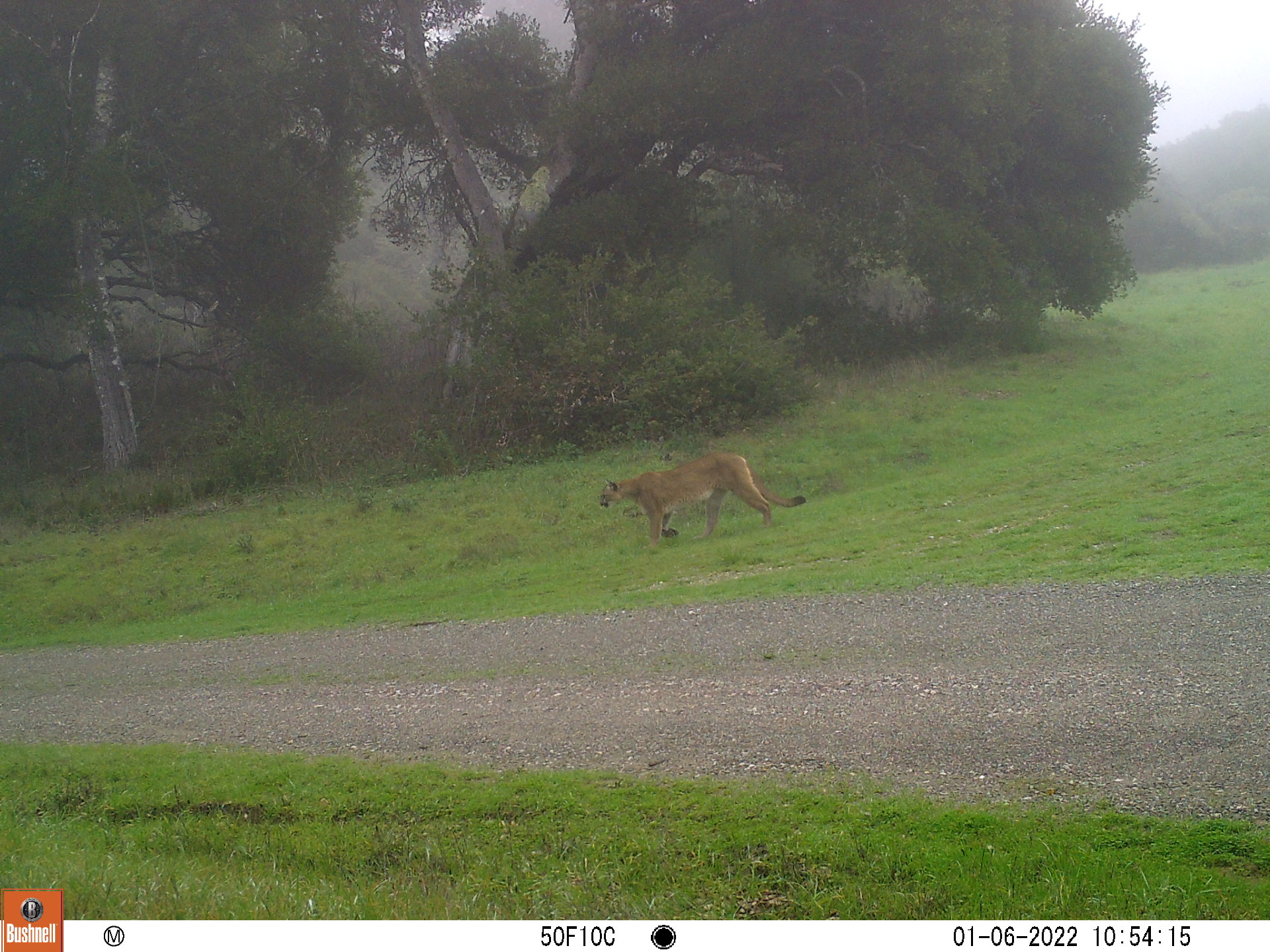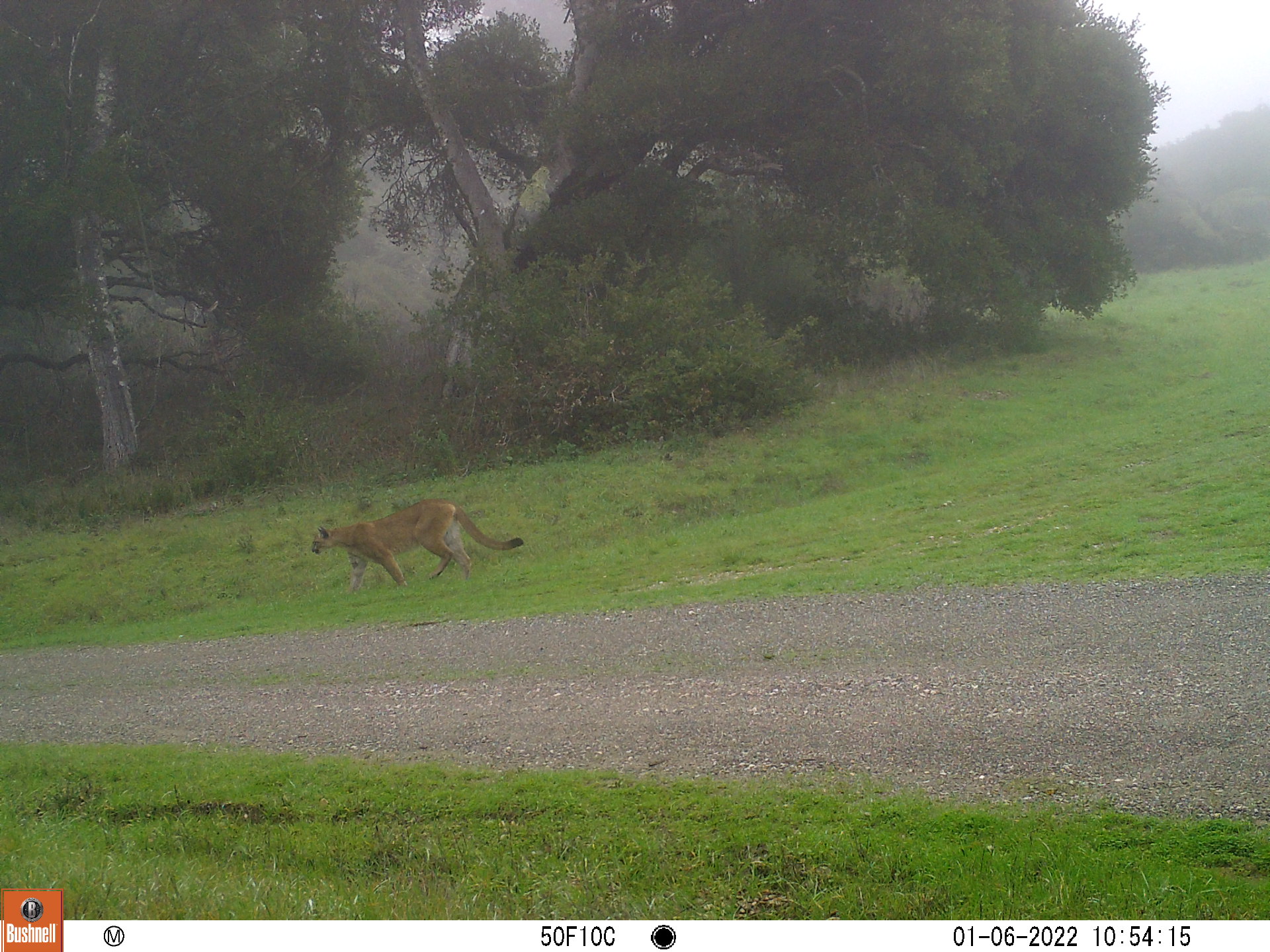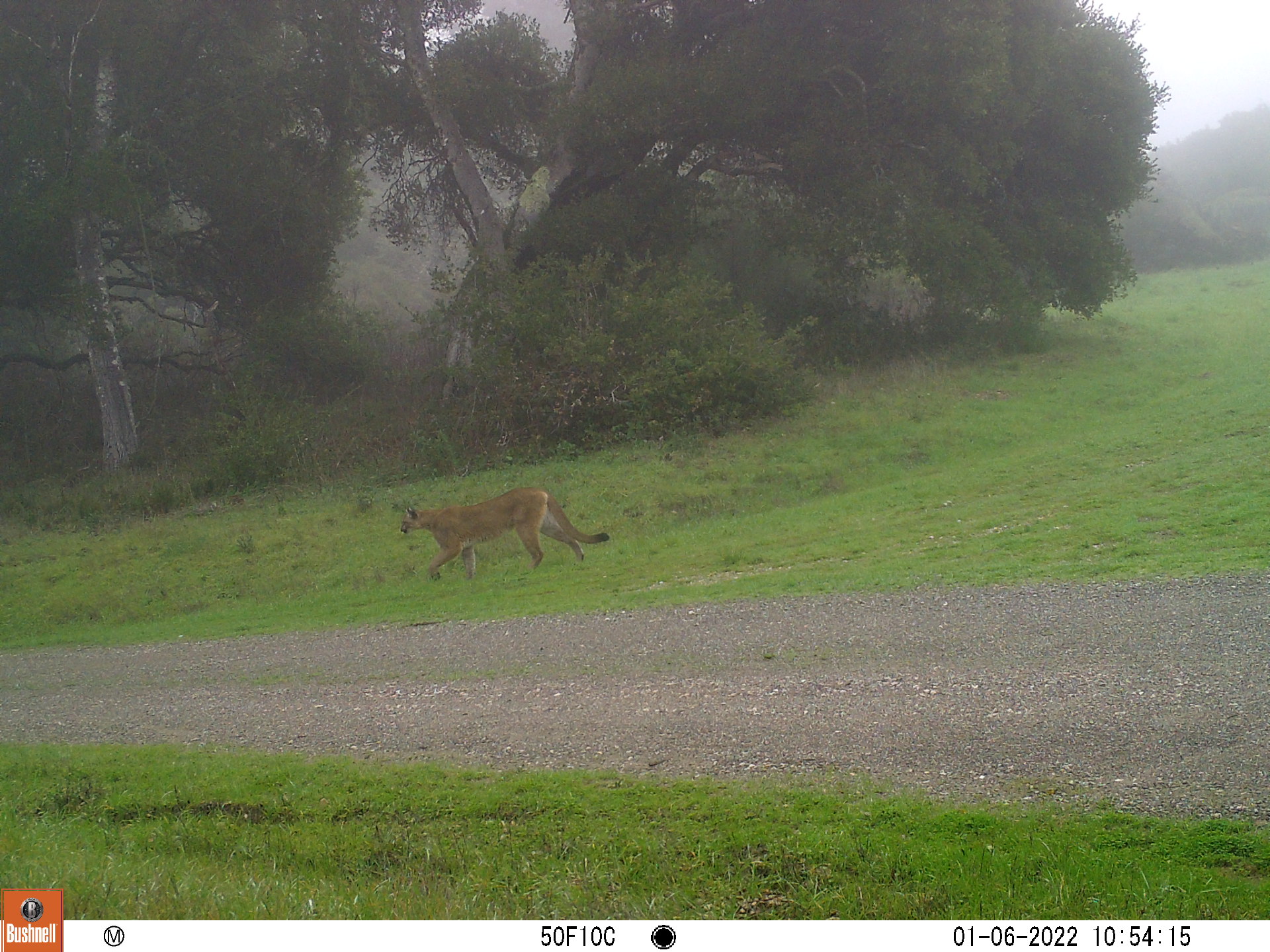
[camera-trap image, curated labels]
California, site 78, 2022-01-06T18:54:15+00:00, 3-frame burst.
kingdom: Animalia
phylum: Chordata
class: Mammalia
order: Carnivora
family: Felidae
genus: Puma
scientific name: Puma concolor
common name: puma